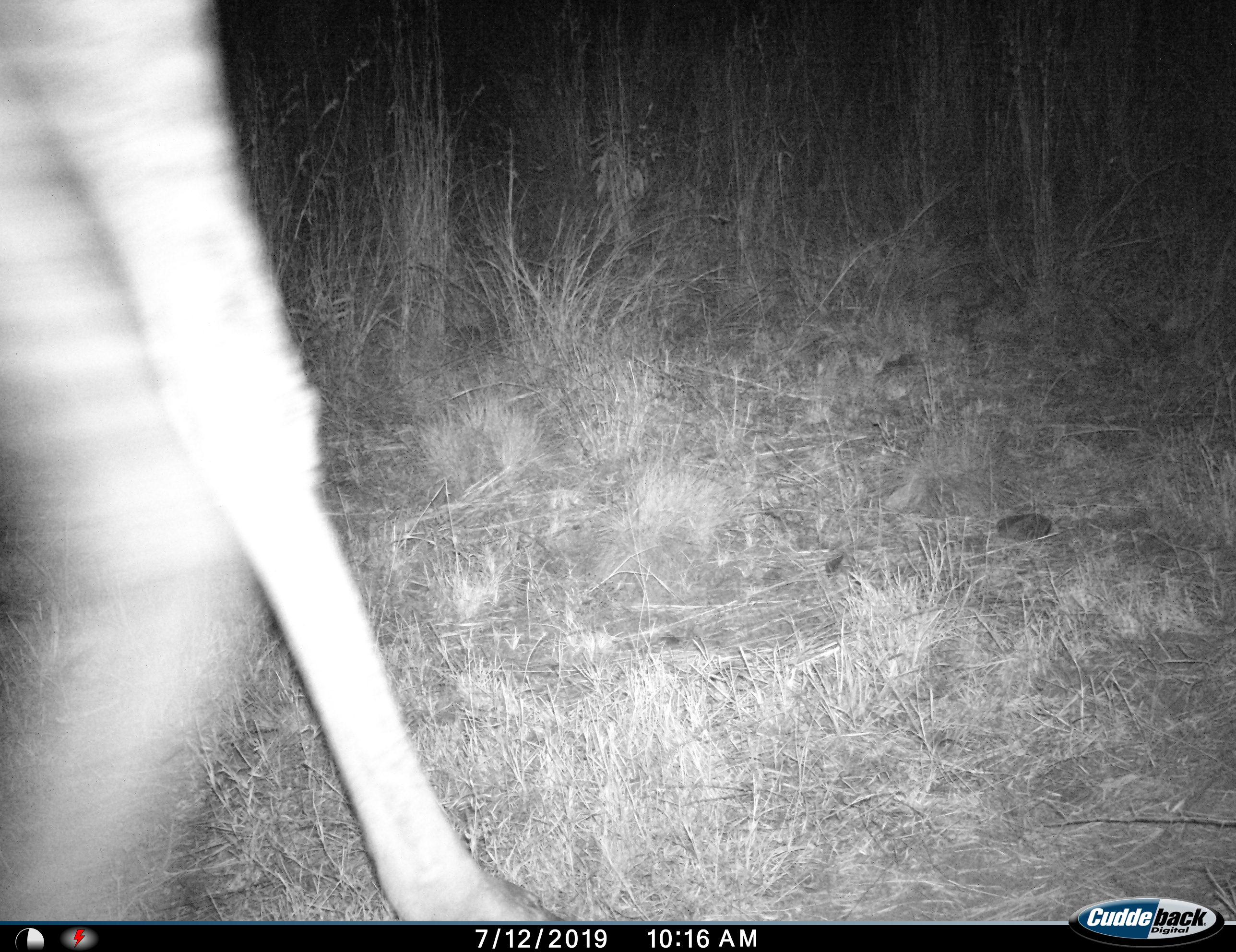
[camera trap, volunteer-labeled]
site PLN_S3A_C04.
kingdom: Animalia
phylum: Chordata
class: Mammalia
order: Artiodactyla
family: Giraffidae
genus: Giraffa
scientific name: Giraffa camelopardalis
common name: giraffe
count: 1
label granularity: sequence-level